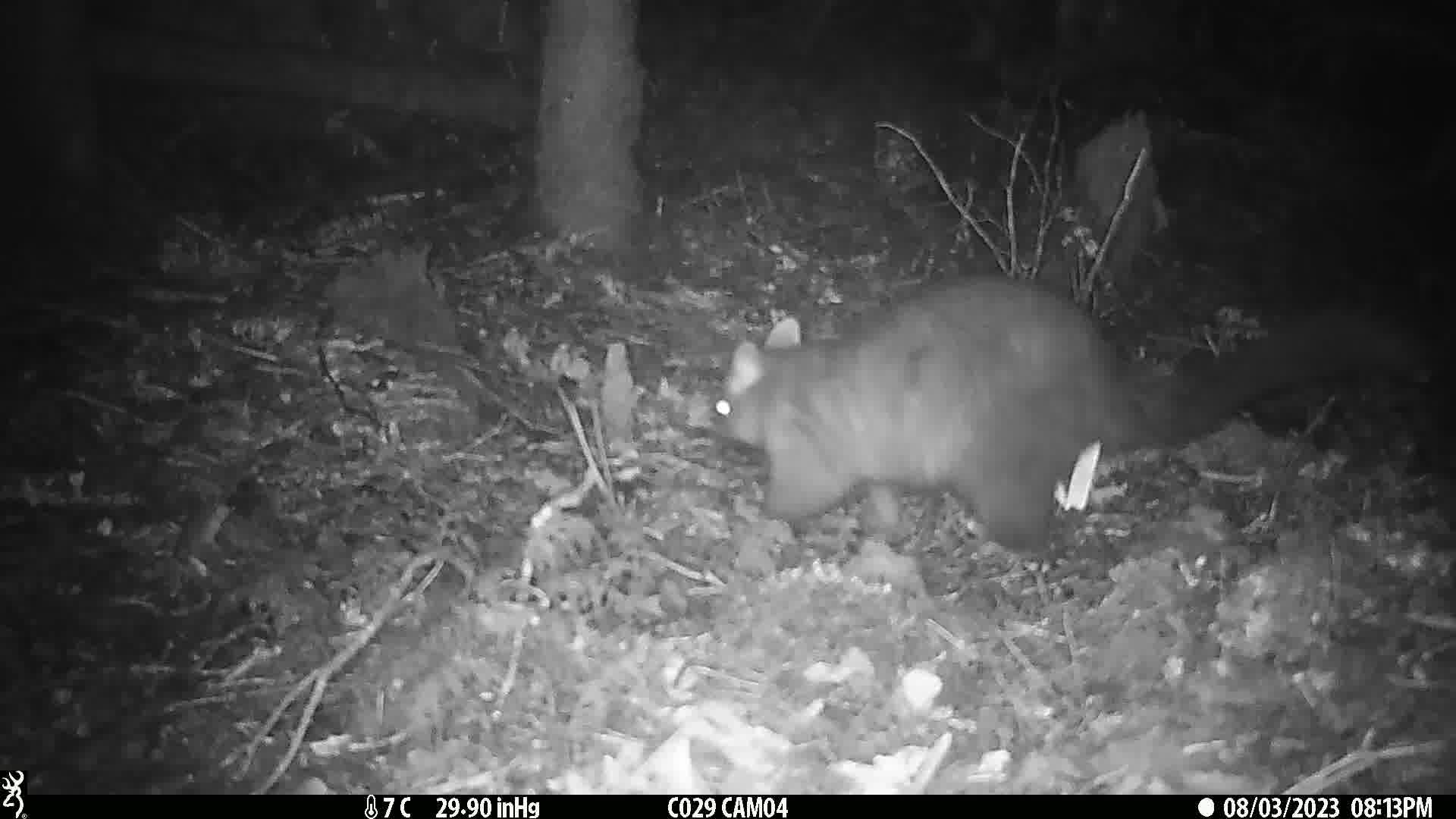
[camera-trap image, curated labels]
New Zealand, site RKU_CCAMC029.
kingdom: Animalia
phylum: Chordata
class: Mammalia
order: Diprotodontia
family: Phalangeridae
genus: Trichosurus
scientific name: Trichosurus vulpecula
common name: common brushtail possum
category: possum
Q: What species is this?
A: Possum (common brushtail possum) (Trichosurus vulpecula).